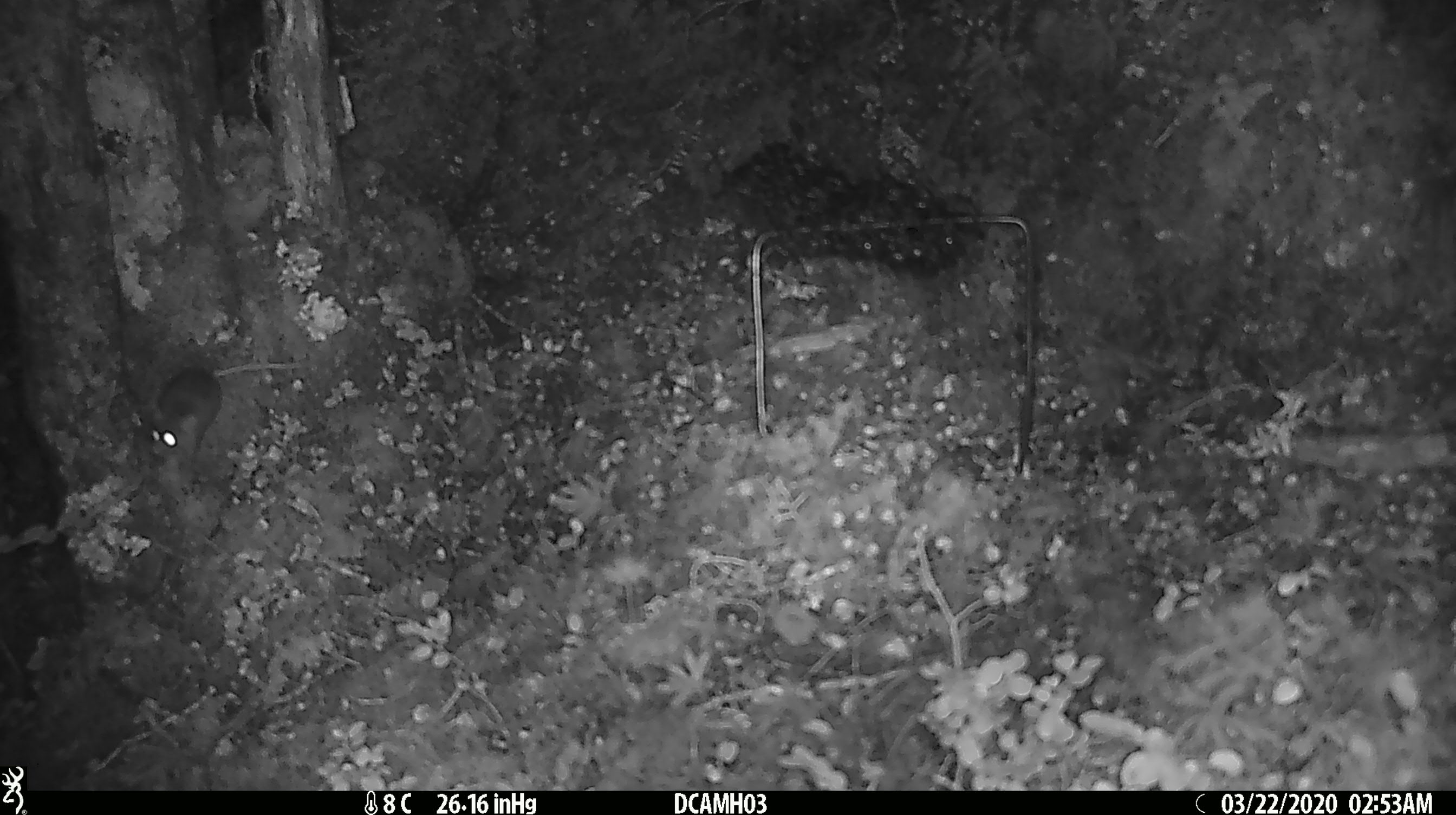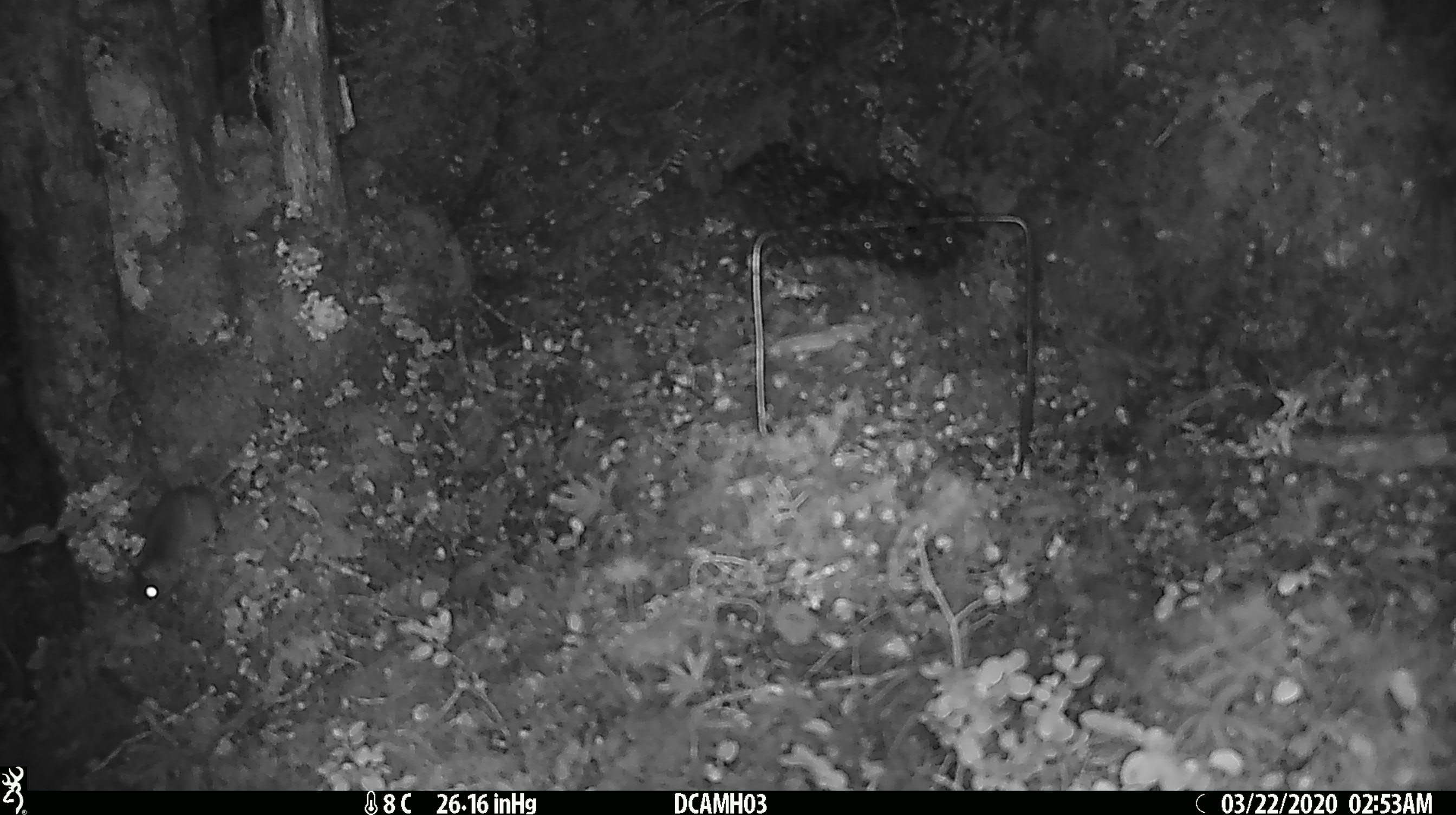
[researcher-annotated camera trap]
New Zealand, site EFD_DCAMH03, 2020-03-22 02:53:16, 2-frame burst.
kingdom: Animalia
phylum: Chordata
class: Mammalia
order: Rodentia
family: Muridae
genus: Mus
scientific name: Mus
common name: mouse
Mouse (Mus).